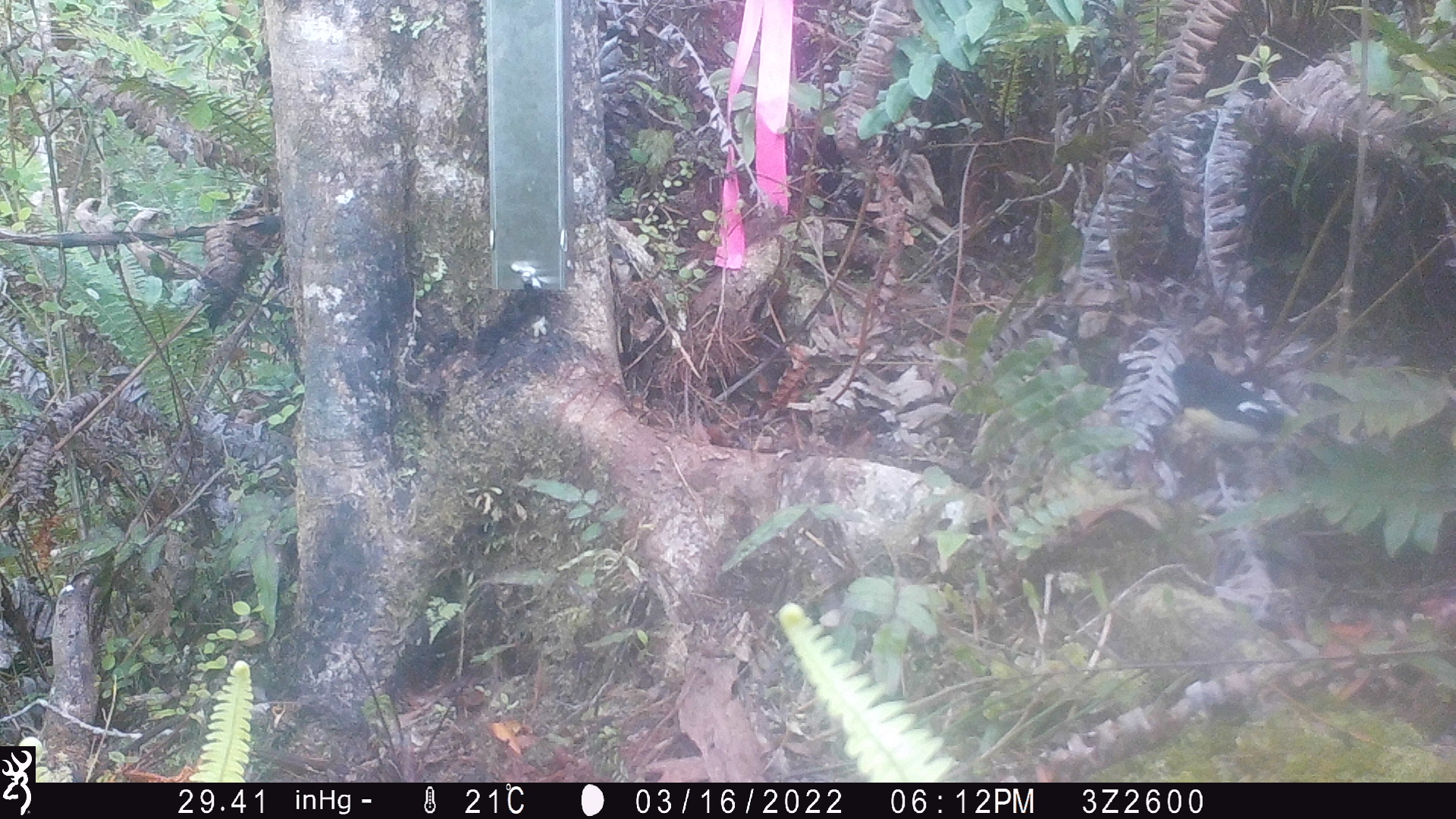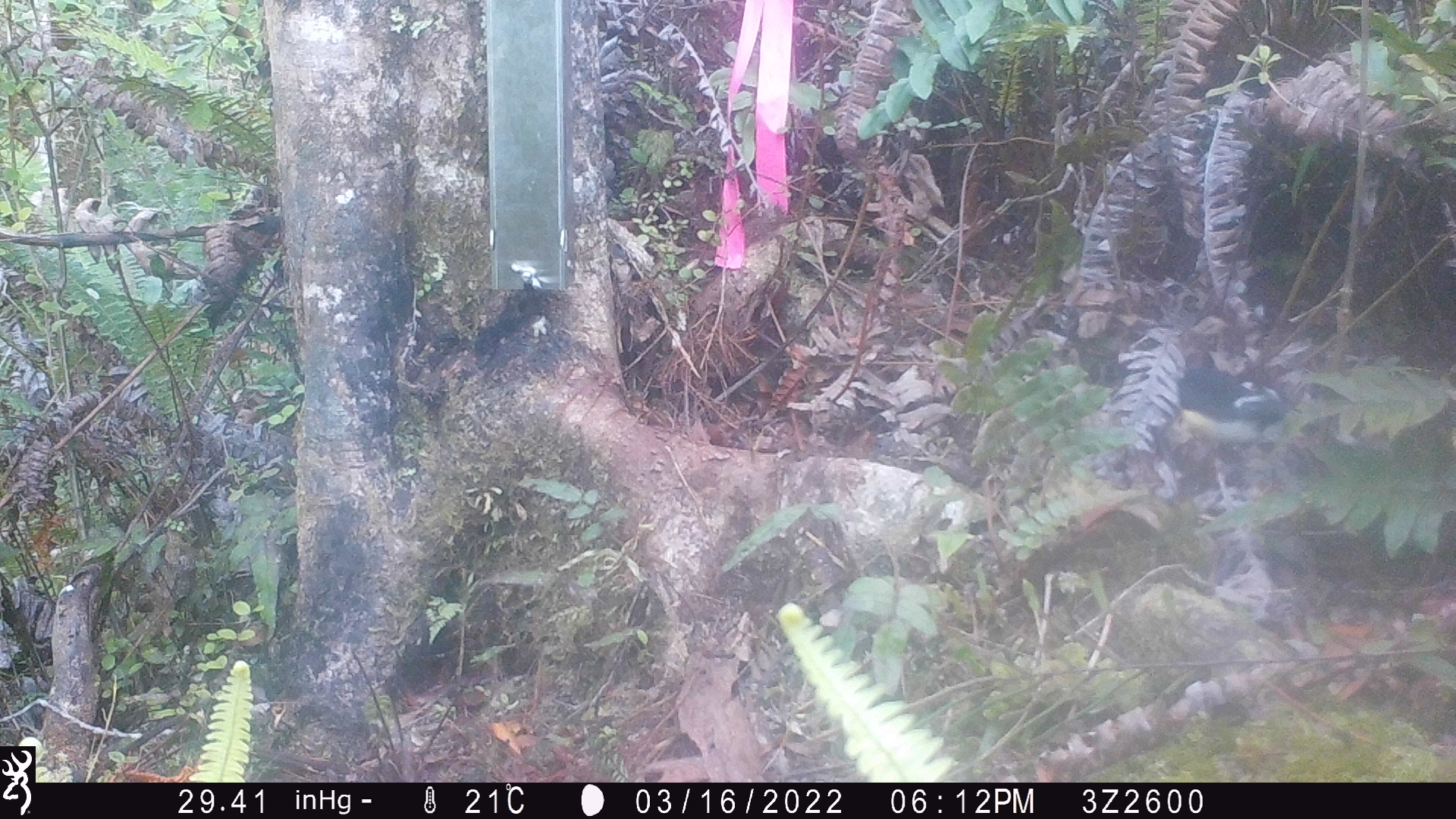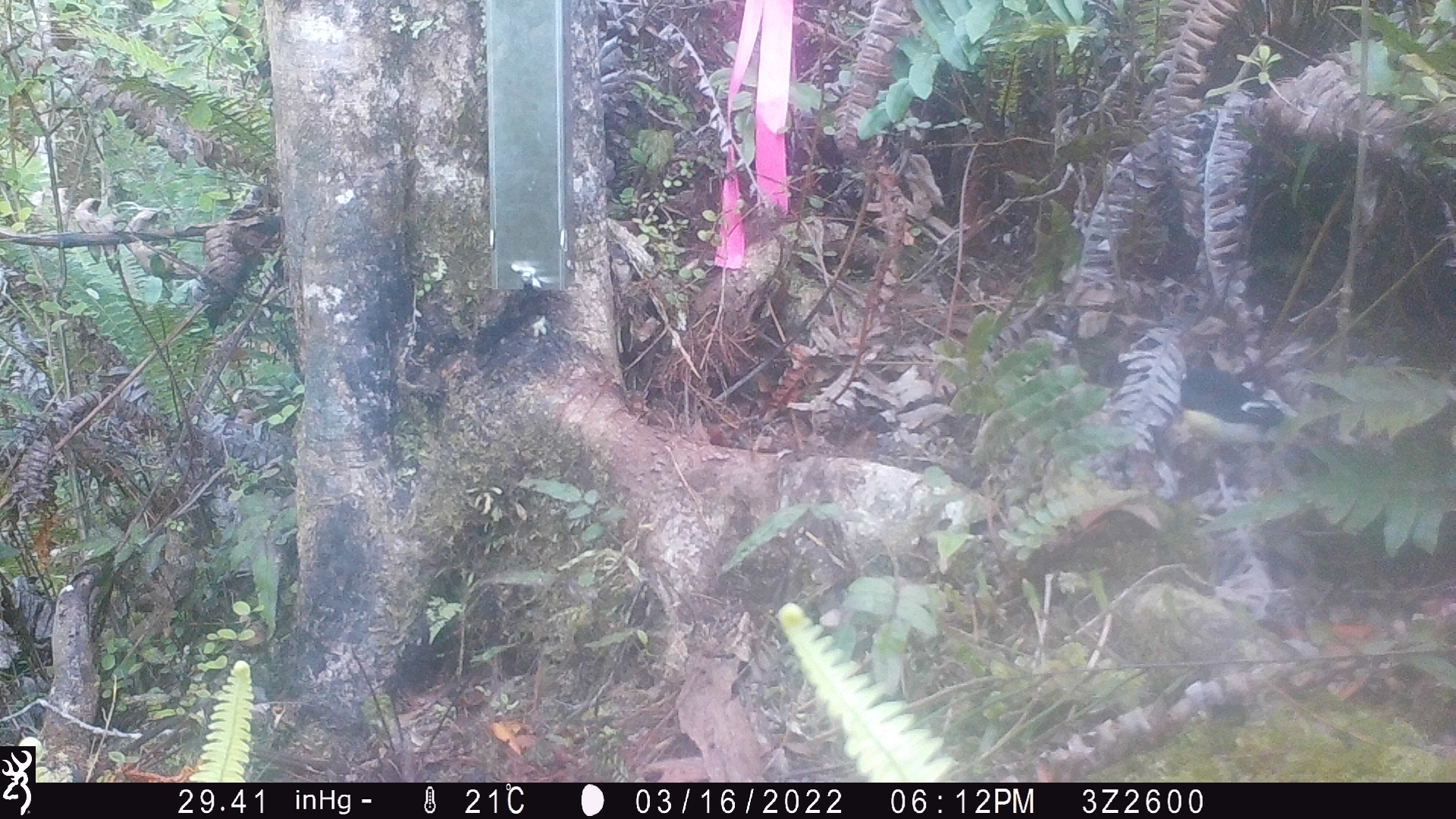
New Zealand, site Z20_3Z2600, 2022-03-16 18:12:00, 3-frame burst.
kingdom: Animalia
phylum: Chordata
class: Aves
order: Passeriformes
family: Petroicidae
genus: Petroica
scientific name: Petroica macrocephala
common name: tomtit